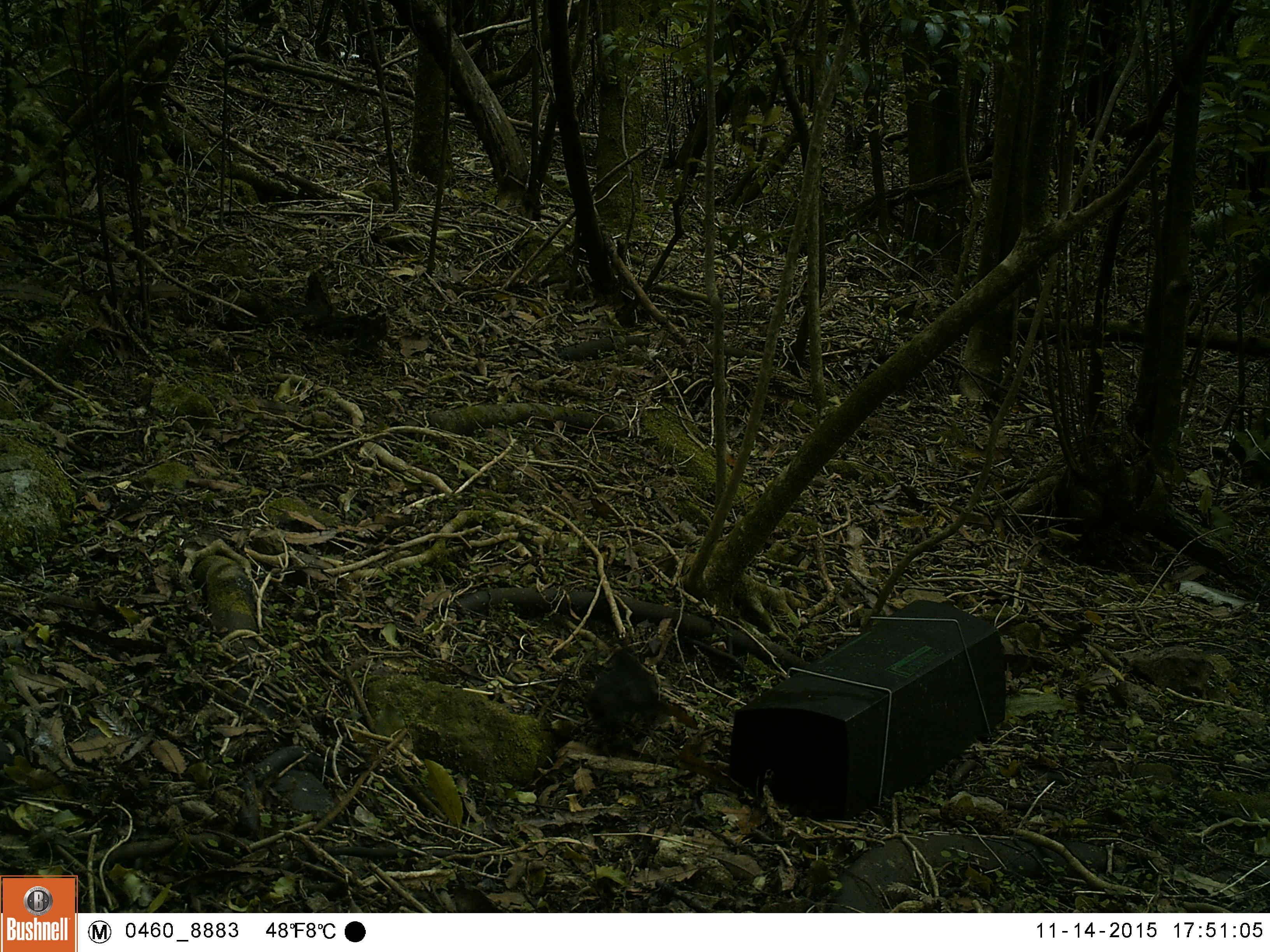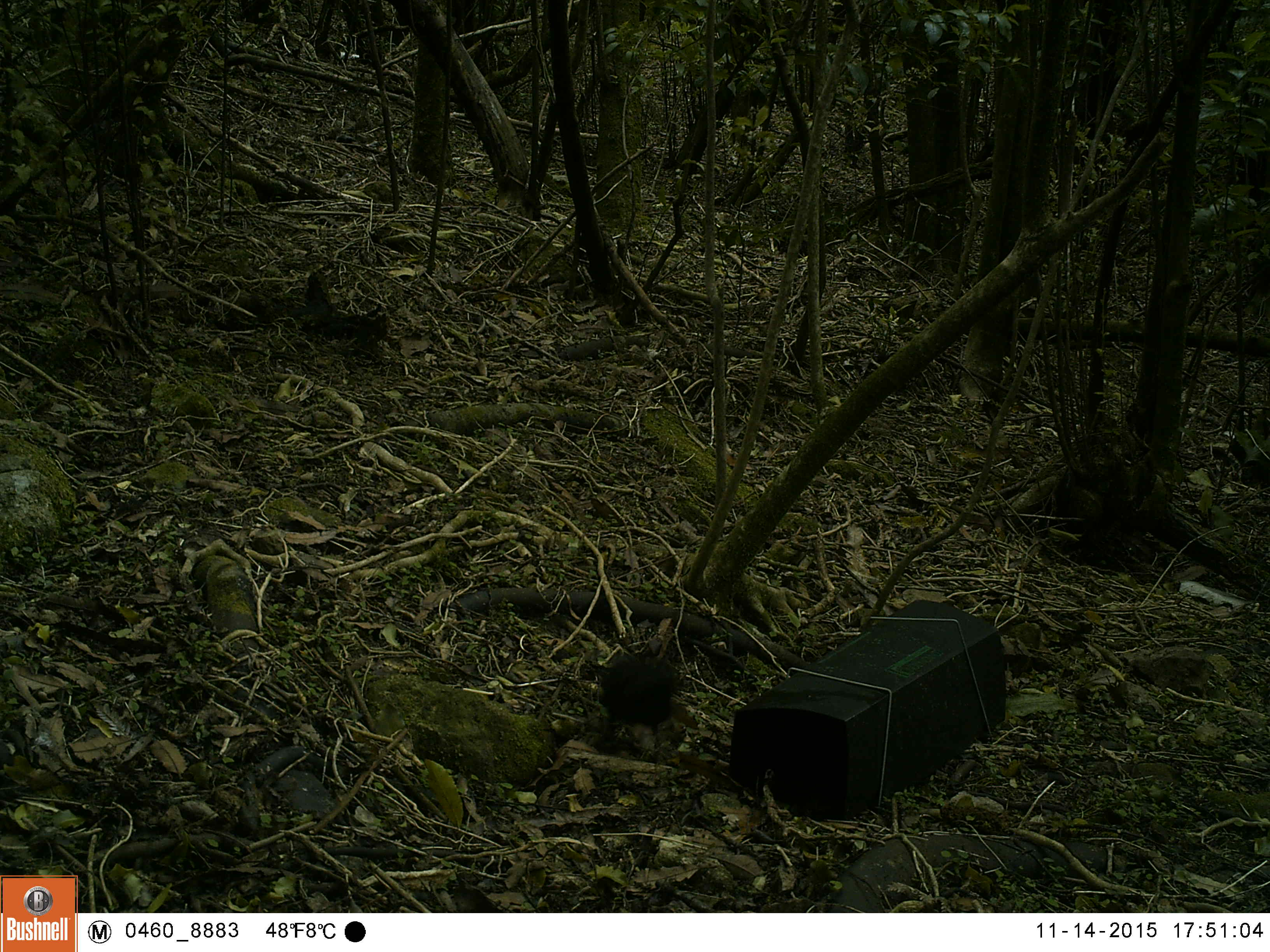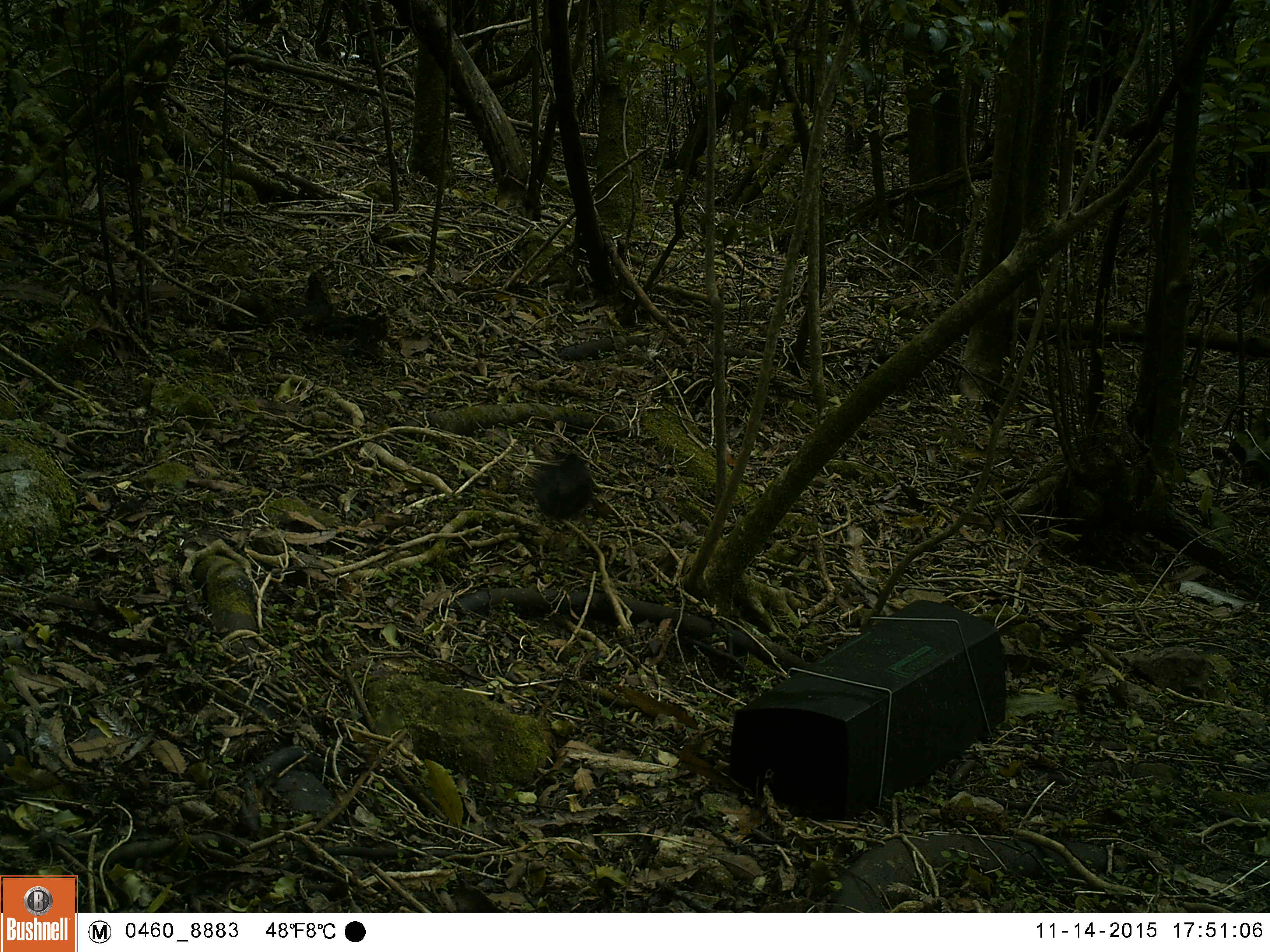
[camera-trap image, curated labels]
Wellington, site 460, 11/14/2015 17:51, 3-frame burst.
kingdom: Animalia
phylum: Chordata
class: Aves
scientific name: Aves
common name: bird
Bird (Aves).